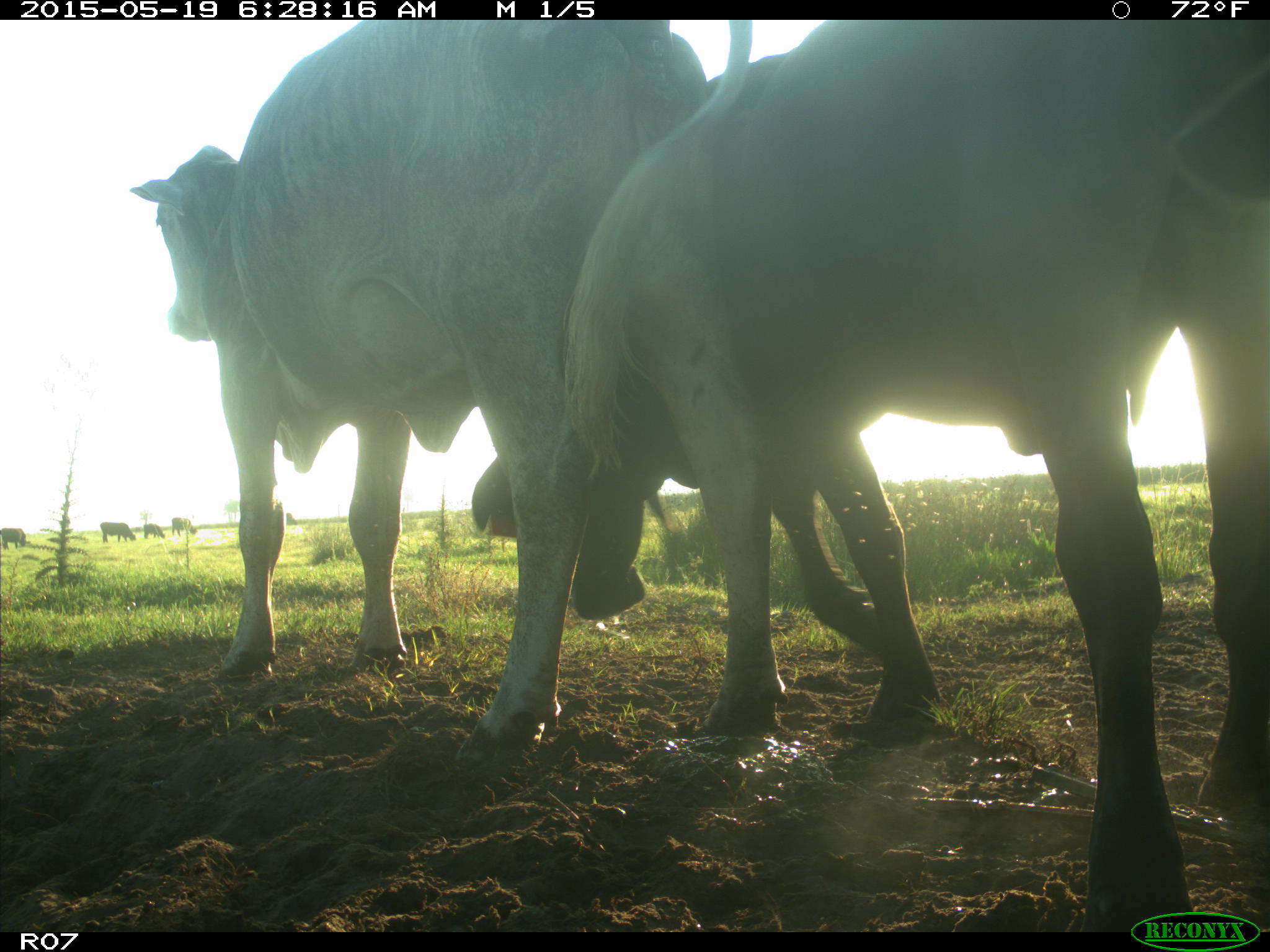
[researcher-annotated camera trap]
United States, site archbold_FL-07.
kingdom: Animalia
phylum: Chordata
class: Mammalia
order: Artiodactyla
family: Bovidae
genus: Bos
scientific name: Bos taurus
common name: domestic cow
Bos taurus (domestic cow).